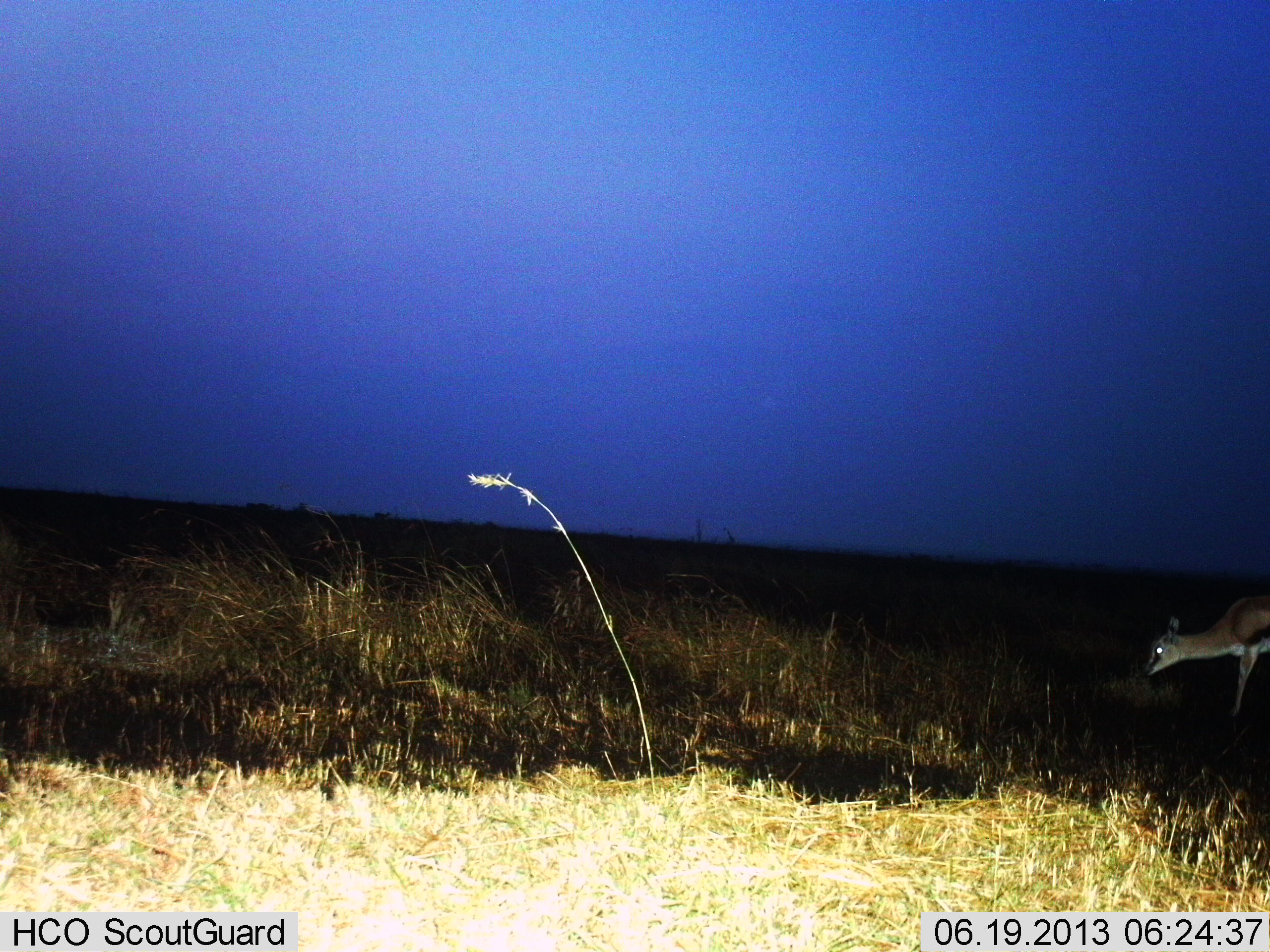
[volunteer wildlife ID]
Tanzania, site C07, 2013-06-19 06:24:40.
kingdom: Animalia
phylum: Chordata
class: Mammalia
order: Artiodactyla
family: Bovidae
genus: Eudorcas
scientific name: Eudorcas thomsonii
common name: thomson's gazelle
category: gazellethomsons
Gazellethomsons (thomson's gazelle) (Eudorcas thomsonii), count 1. Behavior (volunteer vote fractions): standing 40%, resting 0%, moving 13%, interacting 0%. Young present (vote fraction): 0%. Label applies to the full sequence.